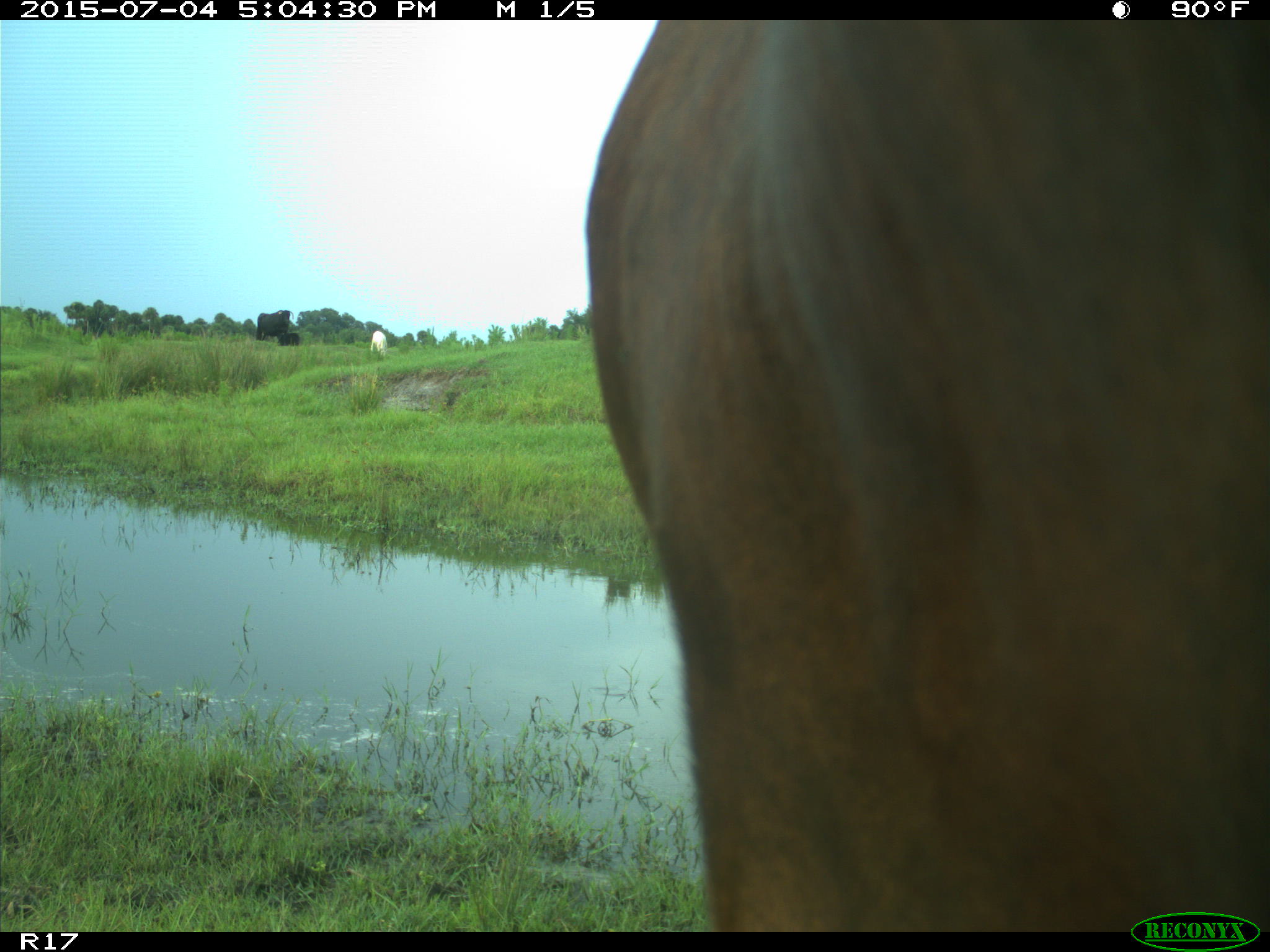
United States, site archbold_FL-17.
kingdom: Animalia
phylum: Chordata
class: Mammalia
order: Artiodactyla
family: Bovidae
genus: Bos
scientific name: Bos taurus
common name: domestic cow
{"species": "Bos taurus (domestic cow)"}